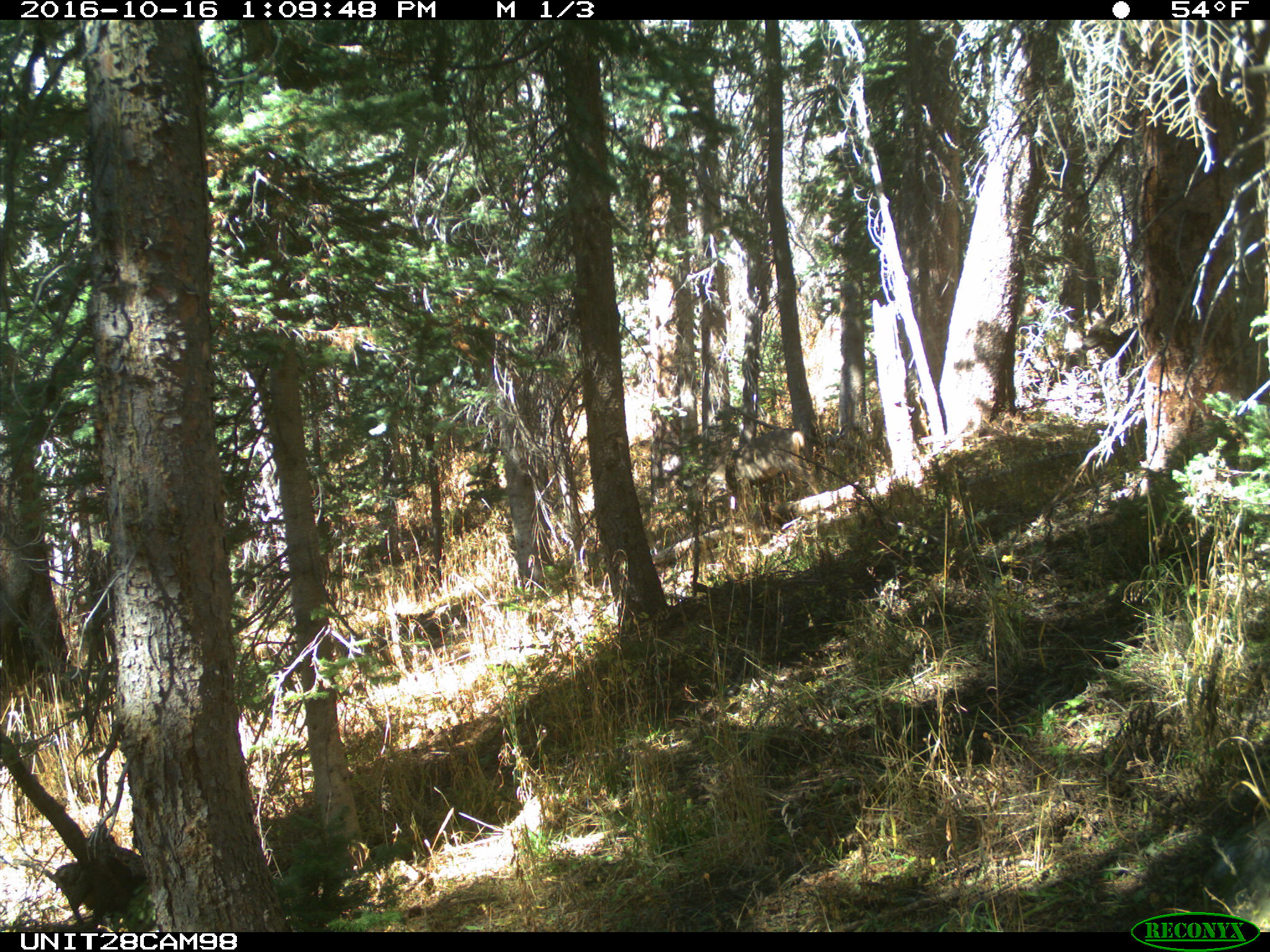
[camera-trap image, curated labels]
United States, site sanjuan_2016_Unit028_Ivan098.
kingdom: Animalia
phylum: Chordata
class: Mammalia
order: Artiodactyla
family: Cervidae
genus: Odocoileus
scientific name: Odocoileus hemionus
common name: mule deer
Odocoileus hemionus (mule deer).